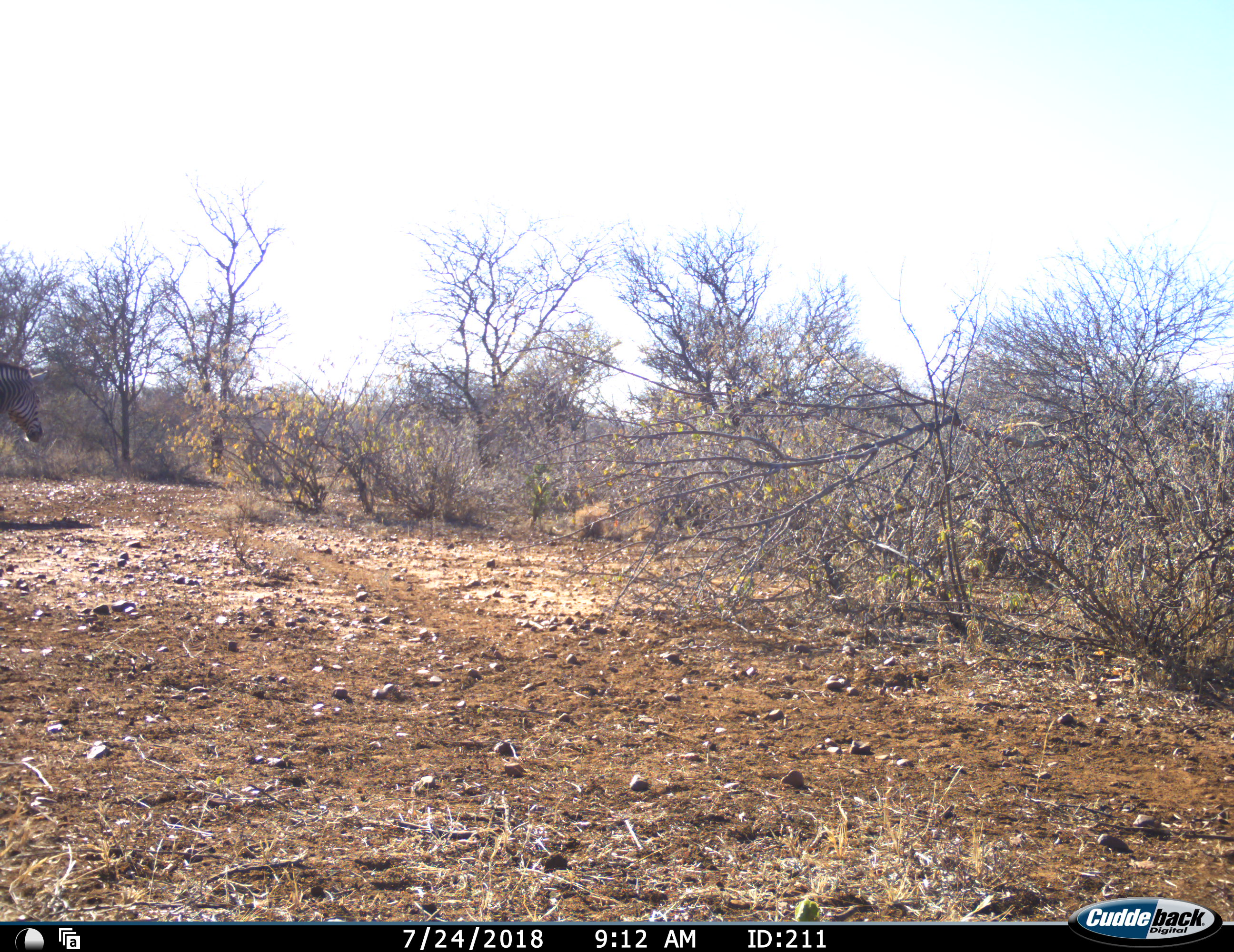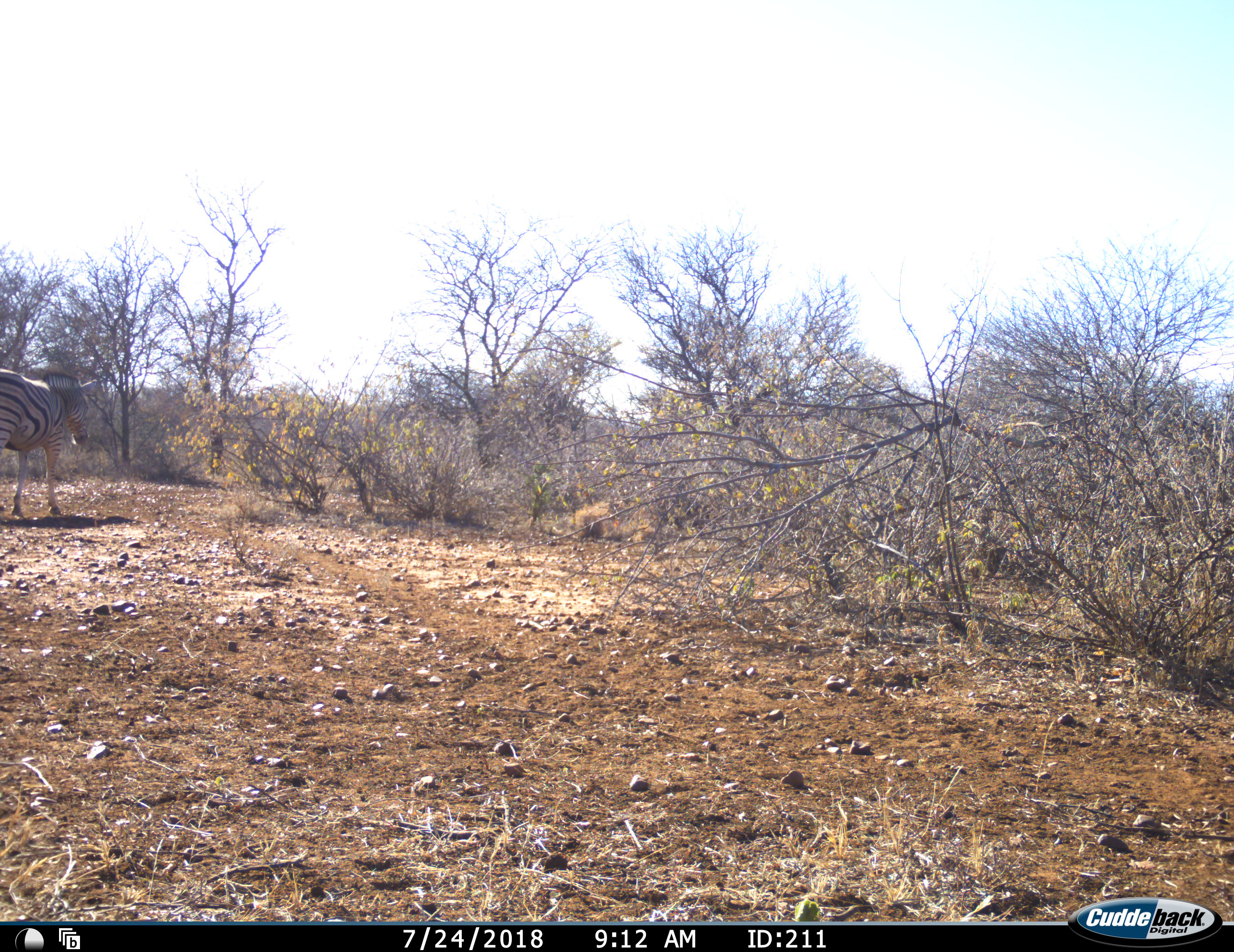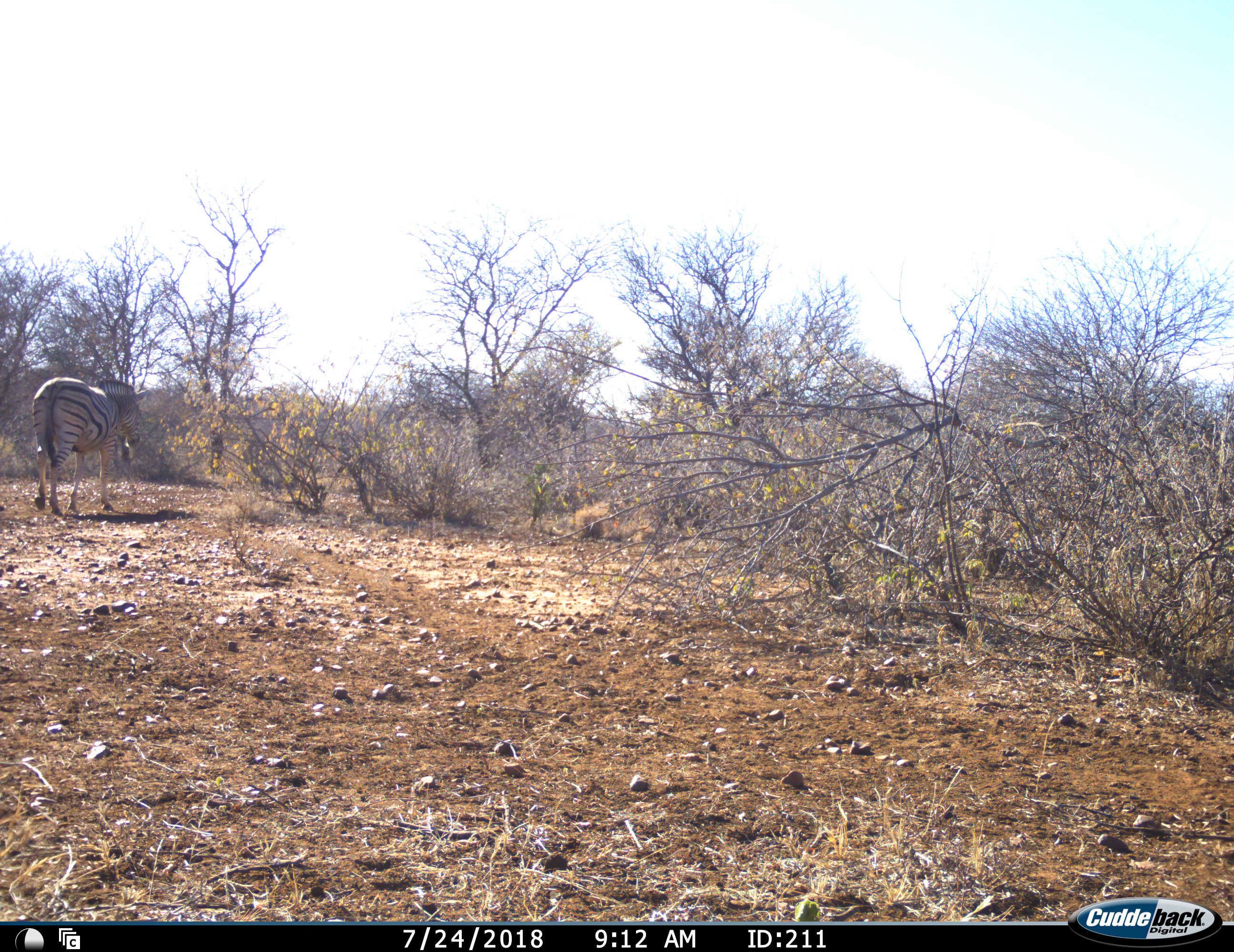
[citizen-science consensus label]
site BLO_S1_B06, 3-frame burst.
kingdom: Animalia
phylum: Chordata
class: Mammalia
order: Perissodactyla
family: Equidae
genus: Equus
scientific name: Equus quagga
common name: plains zebra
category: zebraplains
Zebraplains (plains zebra) (Equus quagga), count 1. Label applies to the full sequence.